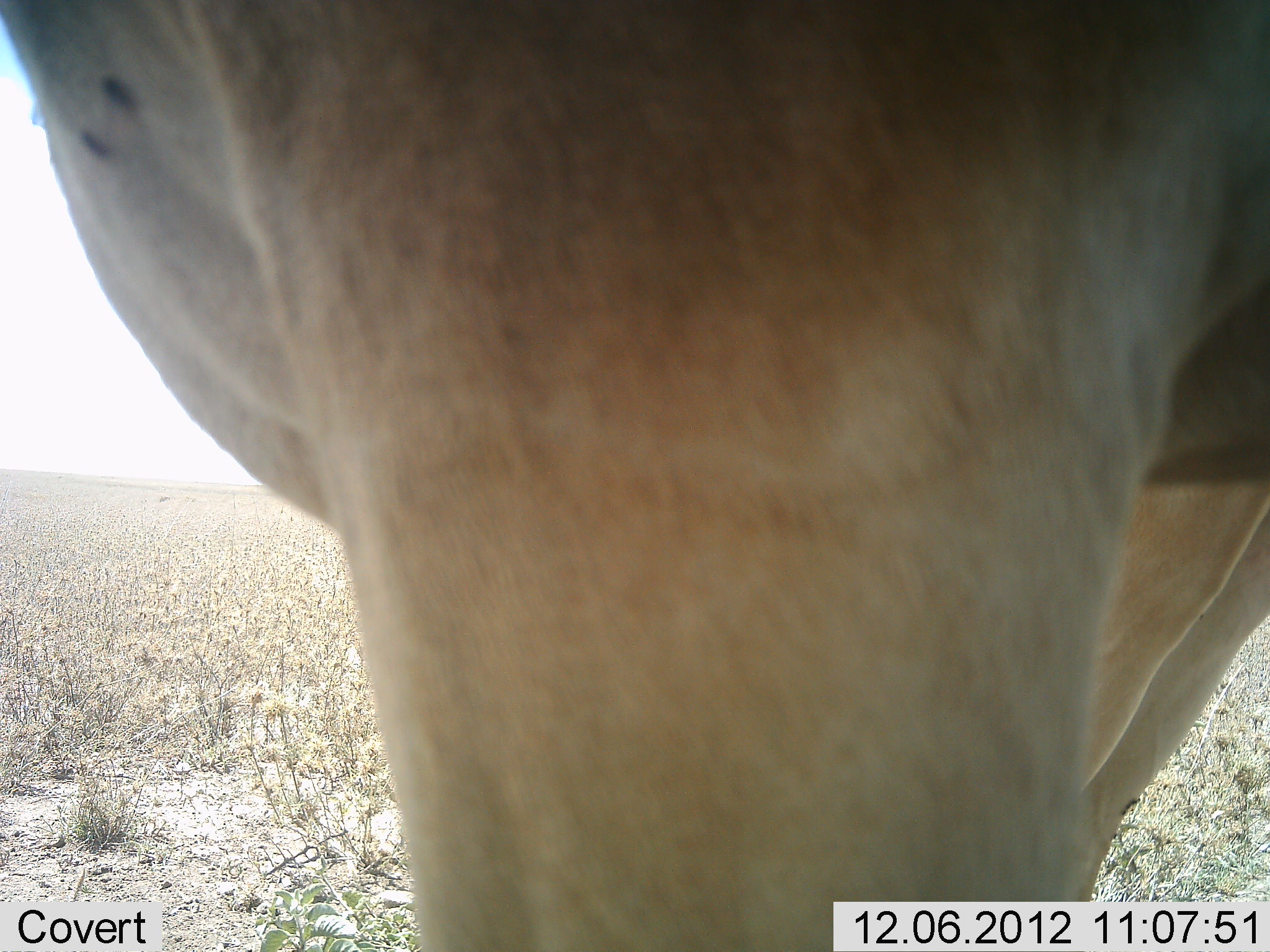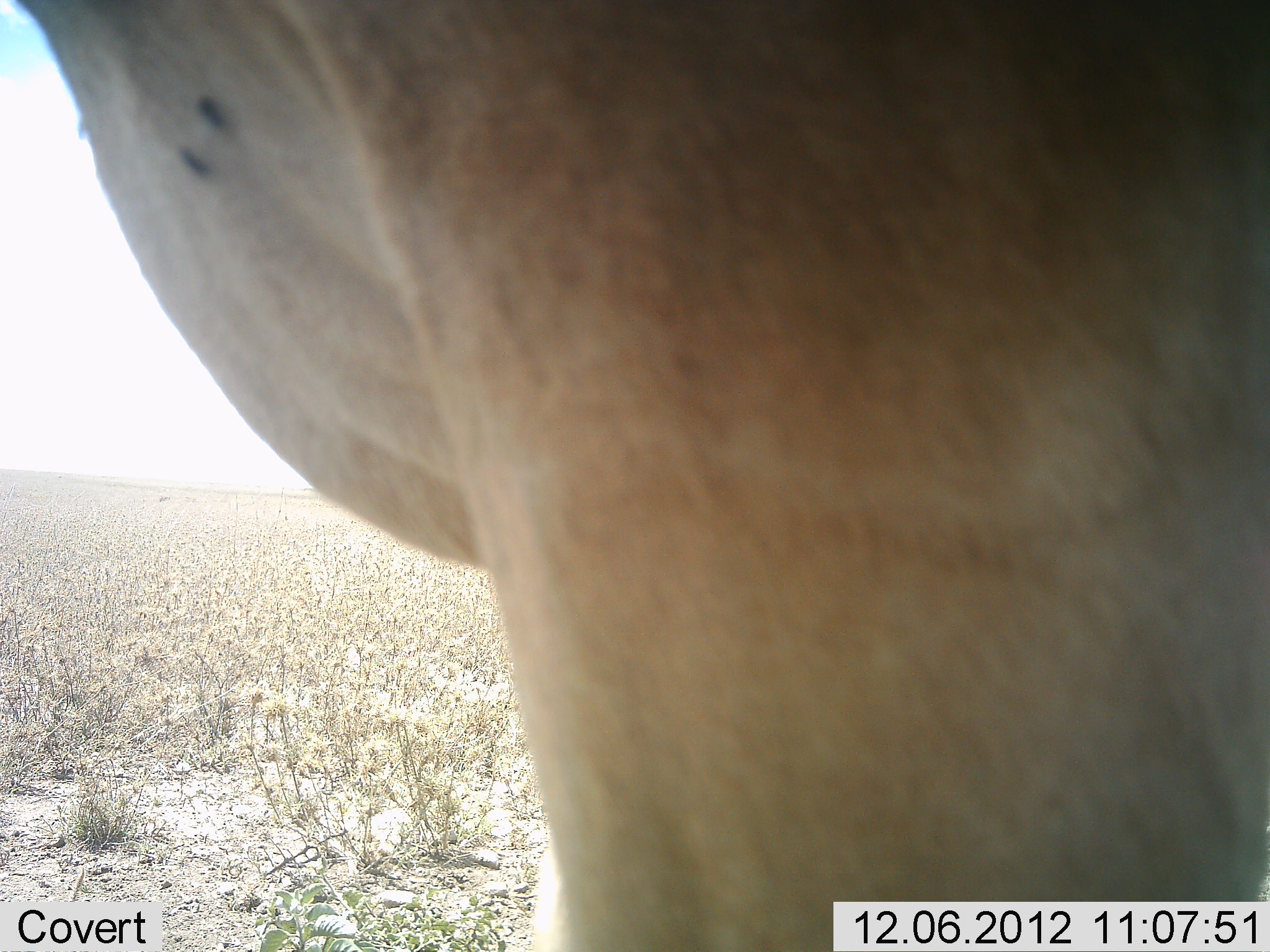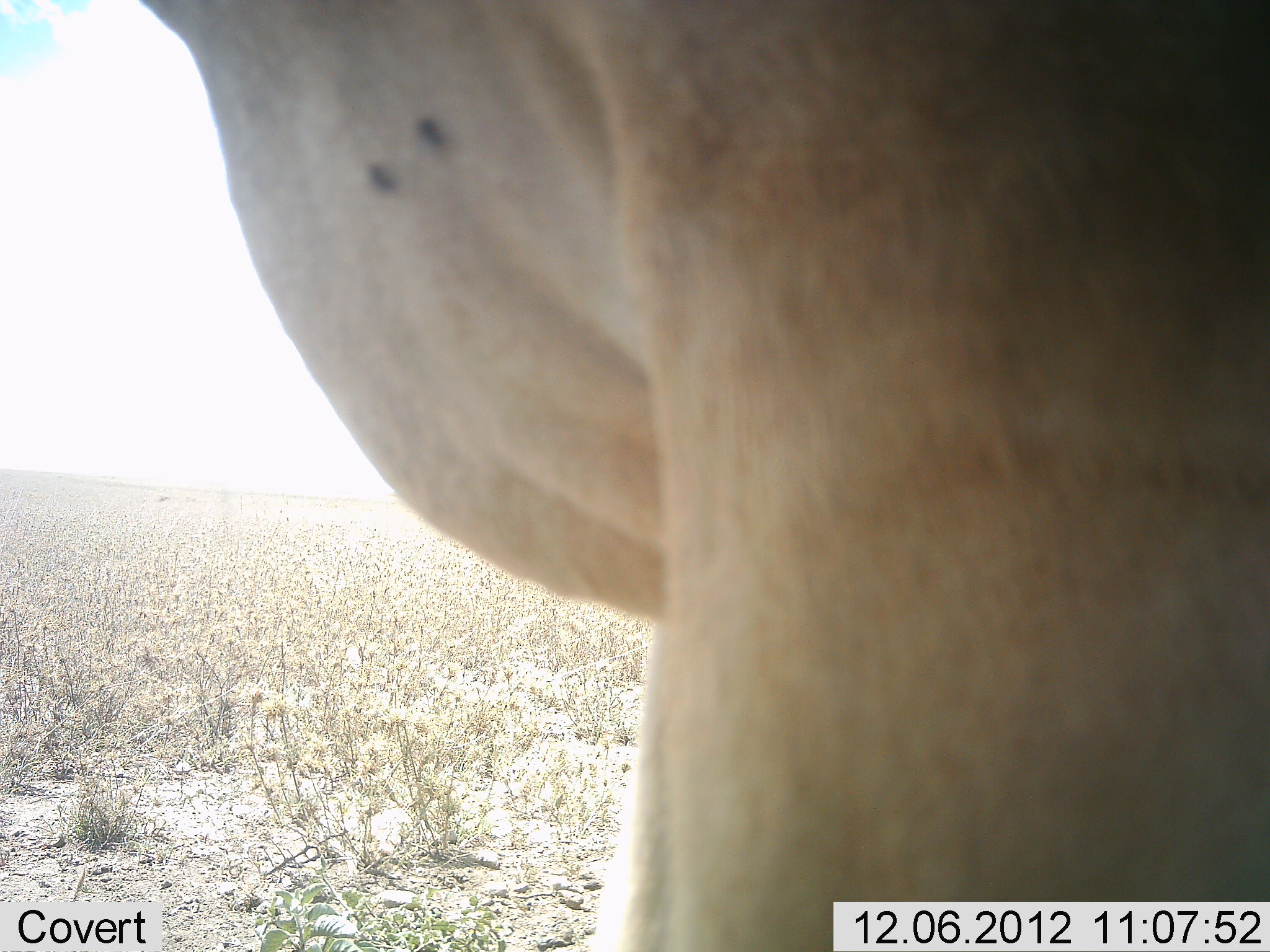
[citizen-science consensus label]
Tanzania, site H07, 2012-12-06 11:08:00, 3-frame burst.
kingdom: Animalia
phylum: Chordata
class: Mammalia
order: Artiodactyla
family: Bovidae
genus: Alcelaphus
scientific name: Alcelaphus buselaphus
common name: hartebeest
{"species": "hartebeest (Alcelaphus buselaphus)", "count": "1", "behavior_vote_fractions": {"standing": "100%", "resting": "0%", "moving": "10%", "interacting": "0%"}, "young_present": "0%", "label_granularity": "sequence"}